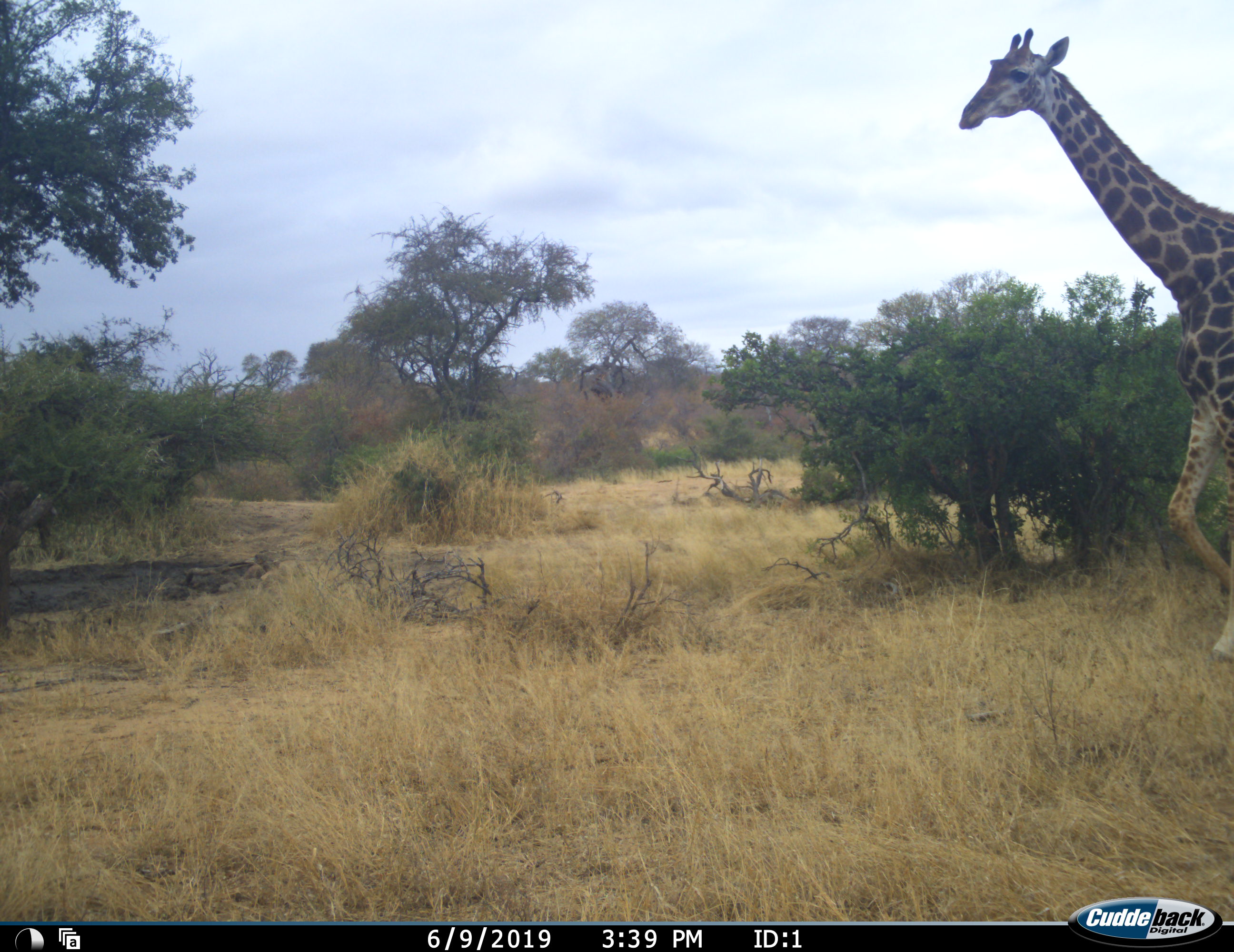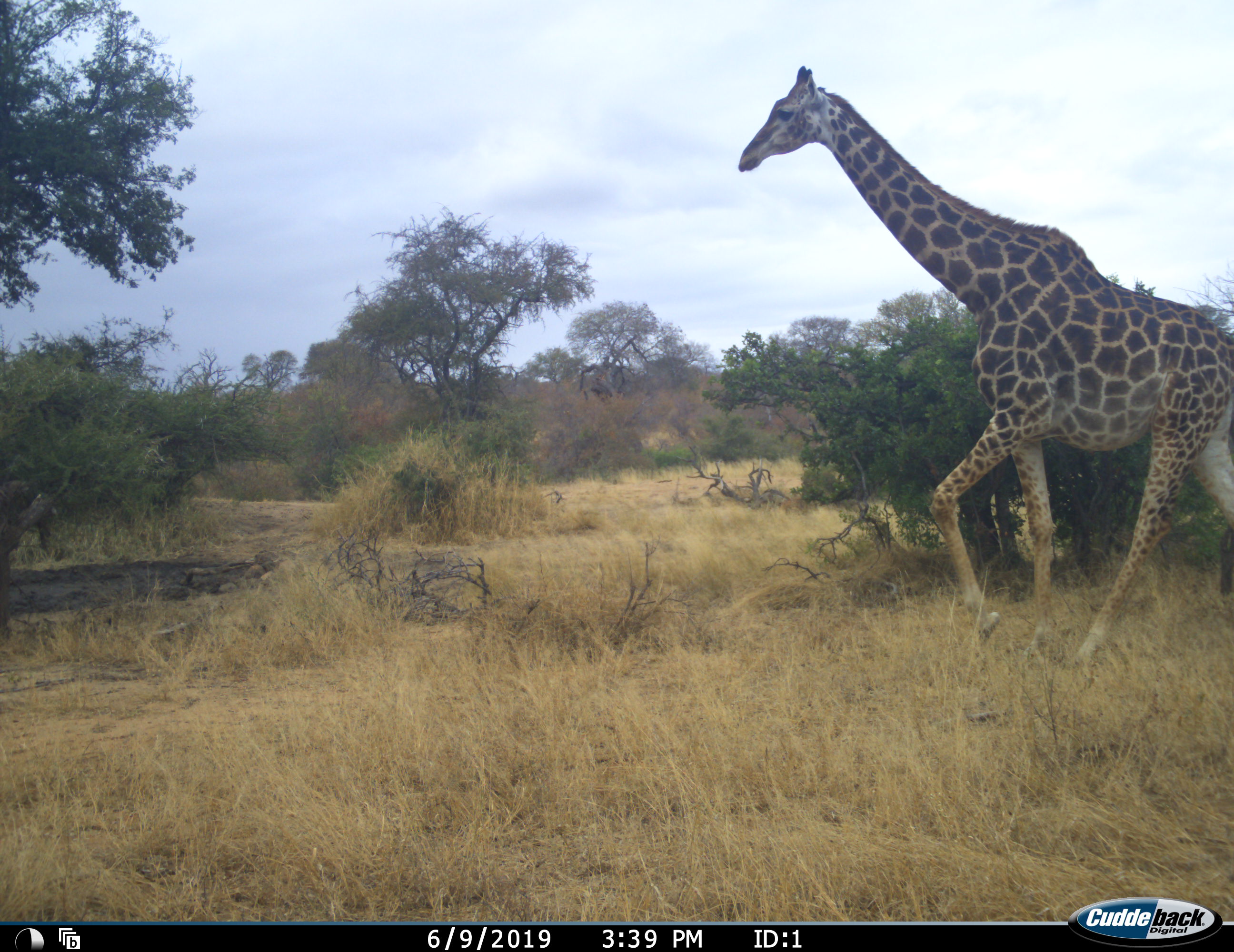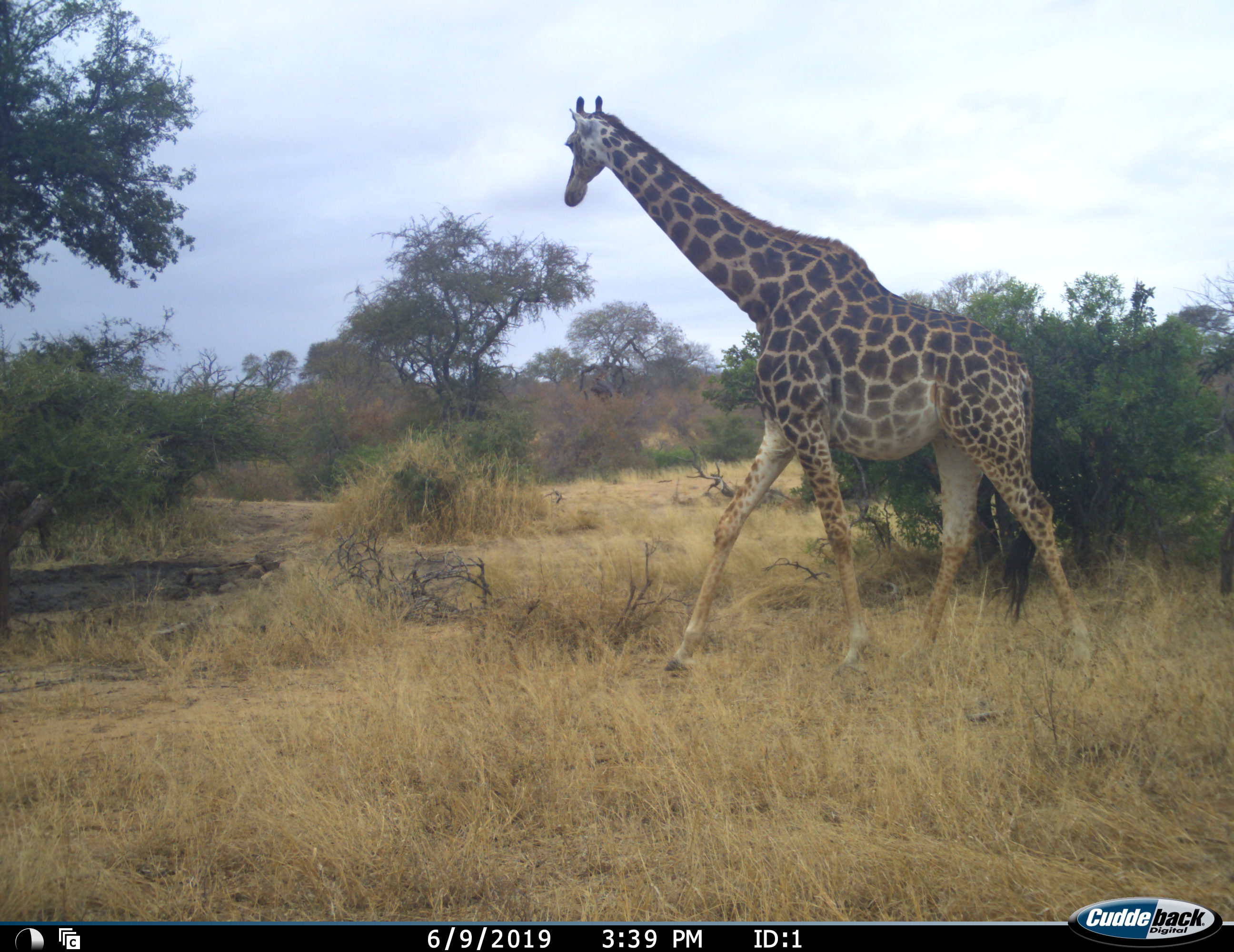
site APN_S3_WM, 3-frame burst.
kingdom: Animalia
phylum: Chordata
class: Mammalia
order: Artiodactyla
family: Giraffidae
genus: Giraffa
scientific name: Giraffa camelopardalis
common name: giraffe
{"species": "giraffe (Giraffa camelopardalis)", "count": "1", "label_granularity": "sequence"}